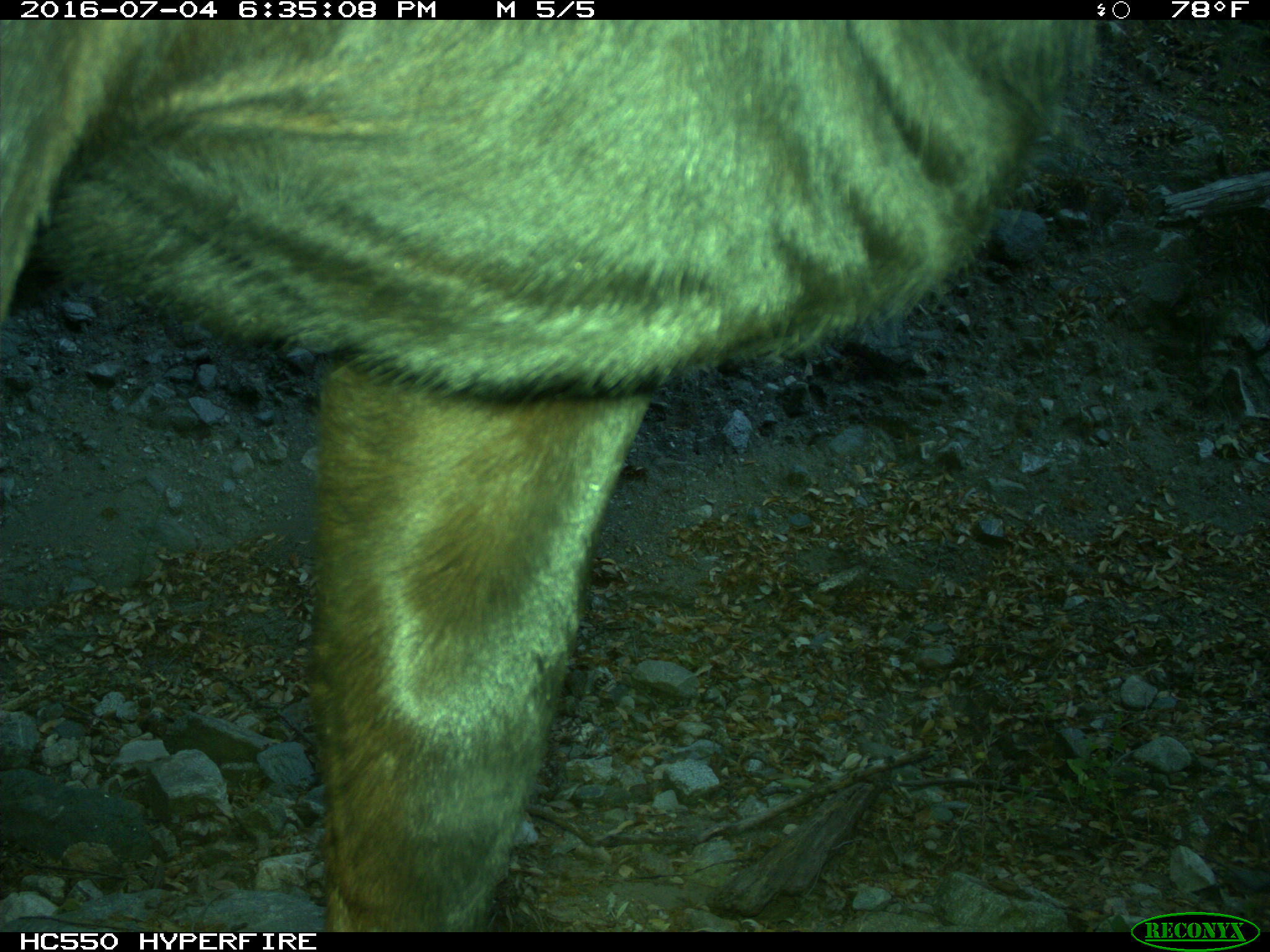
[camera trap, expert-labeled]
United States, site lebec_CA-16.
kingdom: Animalia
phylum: Chordata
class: Mammalia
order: Artiodactyla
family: Bovidae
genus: Bos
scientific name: Bos taurus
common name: domestic cow